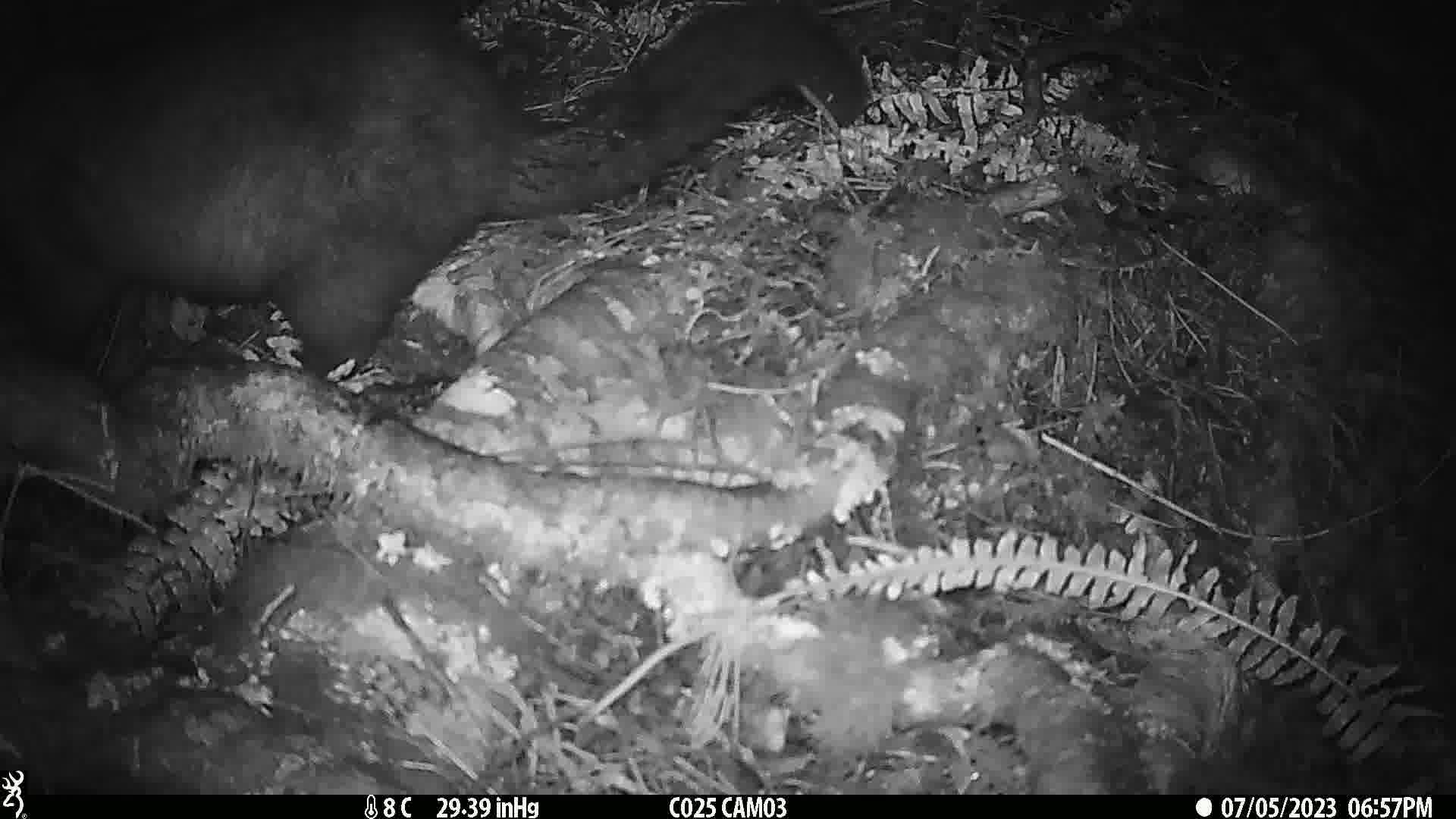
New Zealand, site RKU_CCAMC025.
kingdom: Animalia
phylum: Chordata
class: Mammalia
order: Diprotodontia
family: Phalangeridae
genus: Trichosurus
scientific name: Trichosurus vulpecula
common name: common brushtail possum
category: possum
Possum (common brushtail possum) (Trichosurus vulpecula).